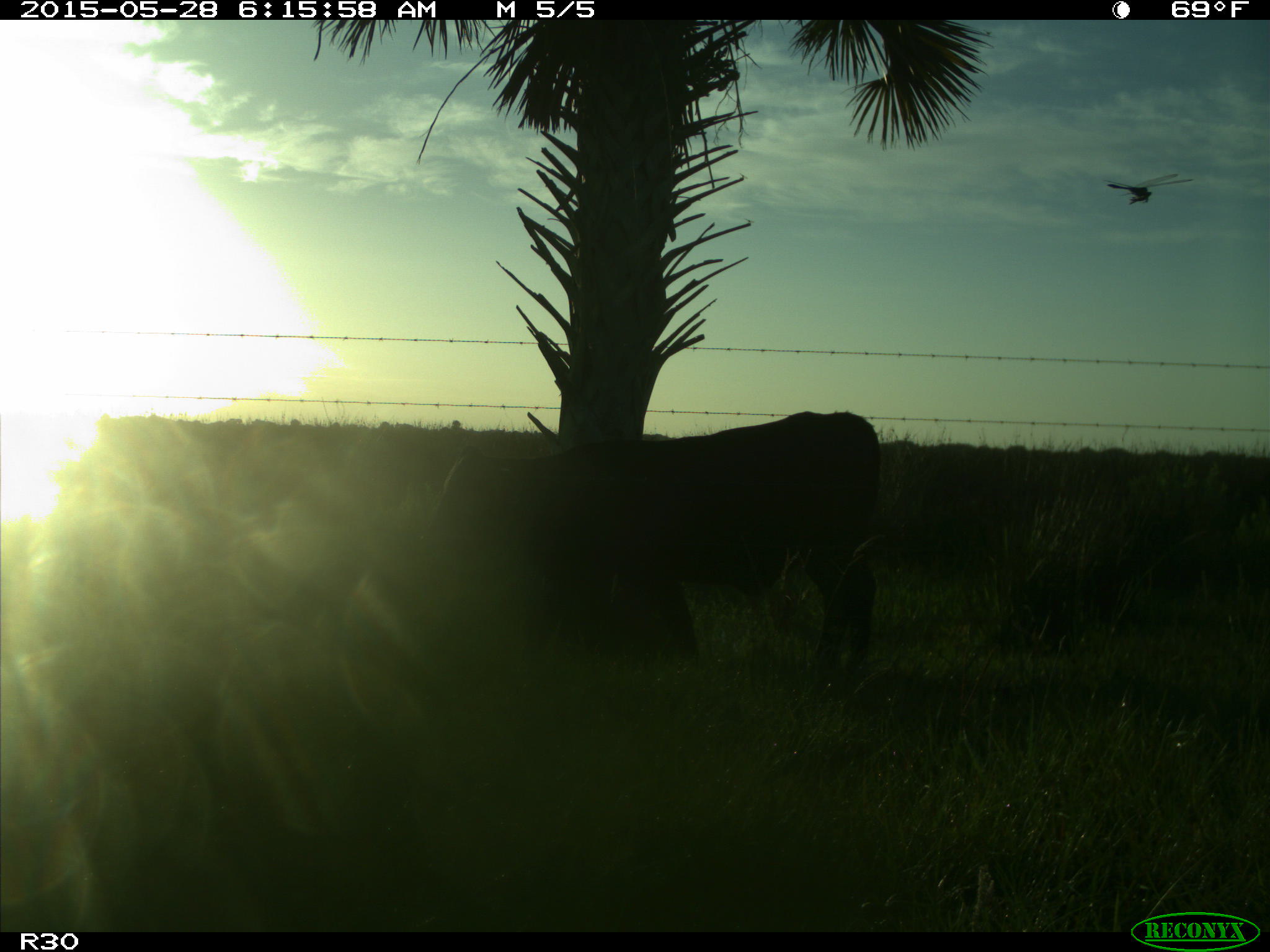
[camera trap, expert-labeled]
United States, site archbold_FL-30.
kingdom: Animalia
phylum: Chordata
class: Mammalia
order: Artiodactyla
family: Bovidae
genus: Bos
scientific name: Bos taurus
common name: domestic cow